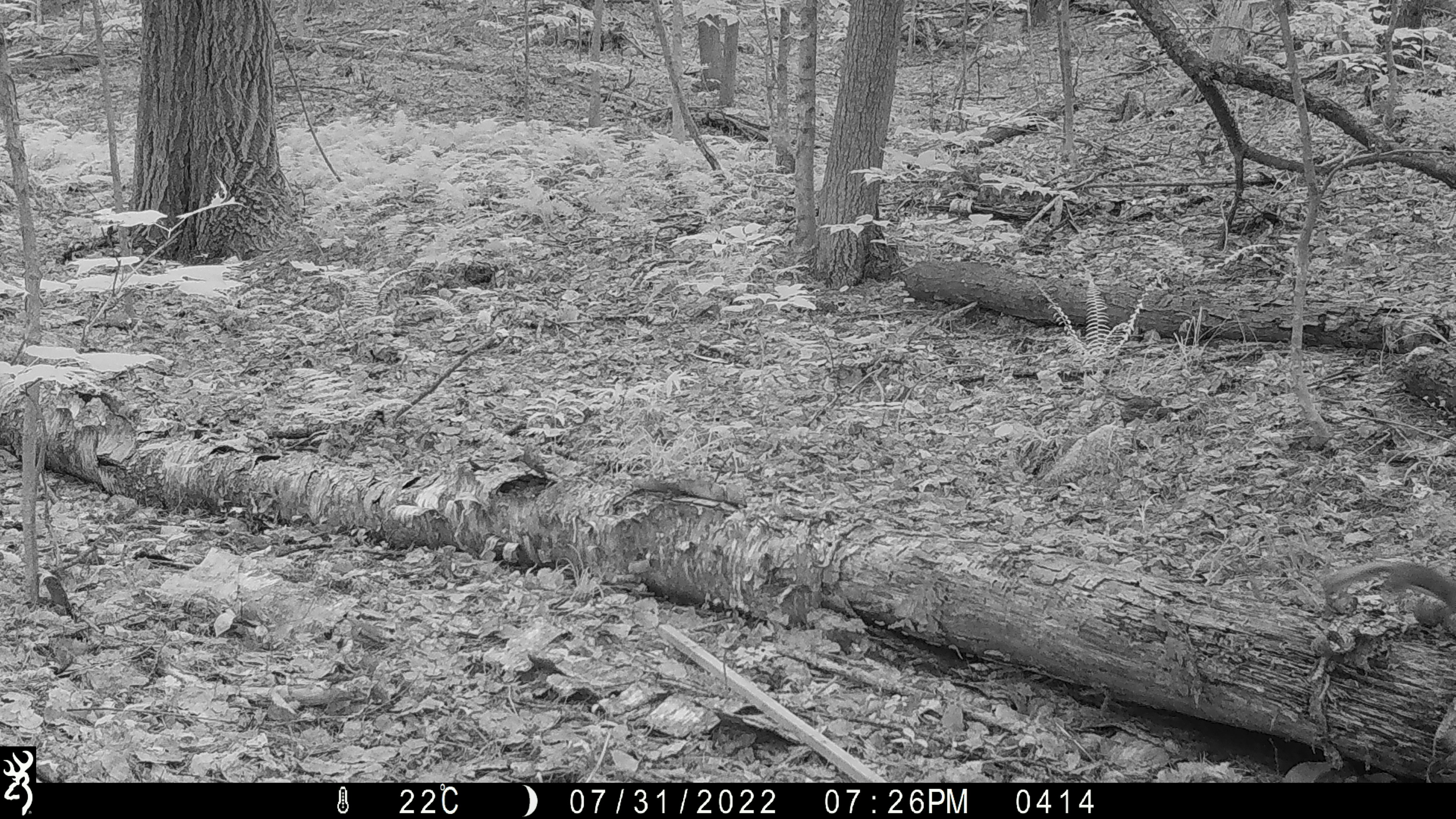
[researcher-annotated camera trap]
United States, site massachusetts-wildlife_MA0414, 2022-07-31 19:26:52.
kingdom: Animalia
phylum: Chordata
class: Mammalia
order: Rodentia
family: Sciuridae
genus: Tamiasciurus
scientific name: Tamiasciurus hudsonicus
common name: red squirrel